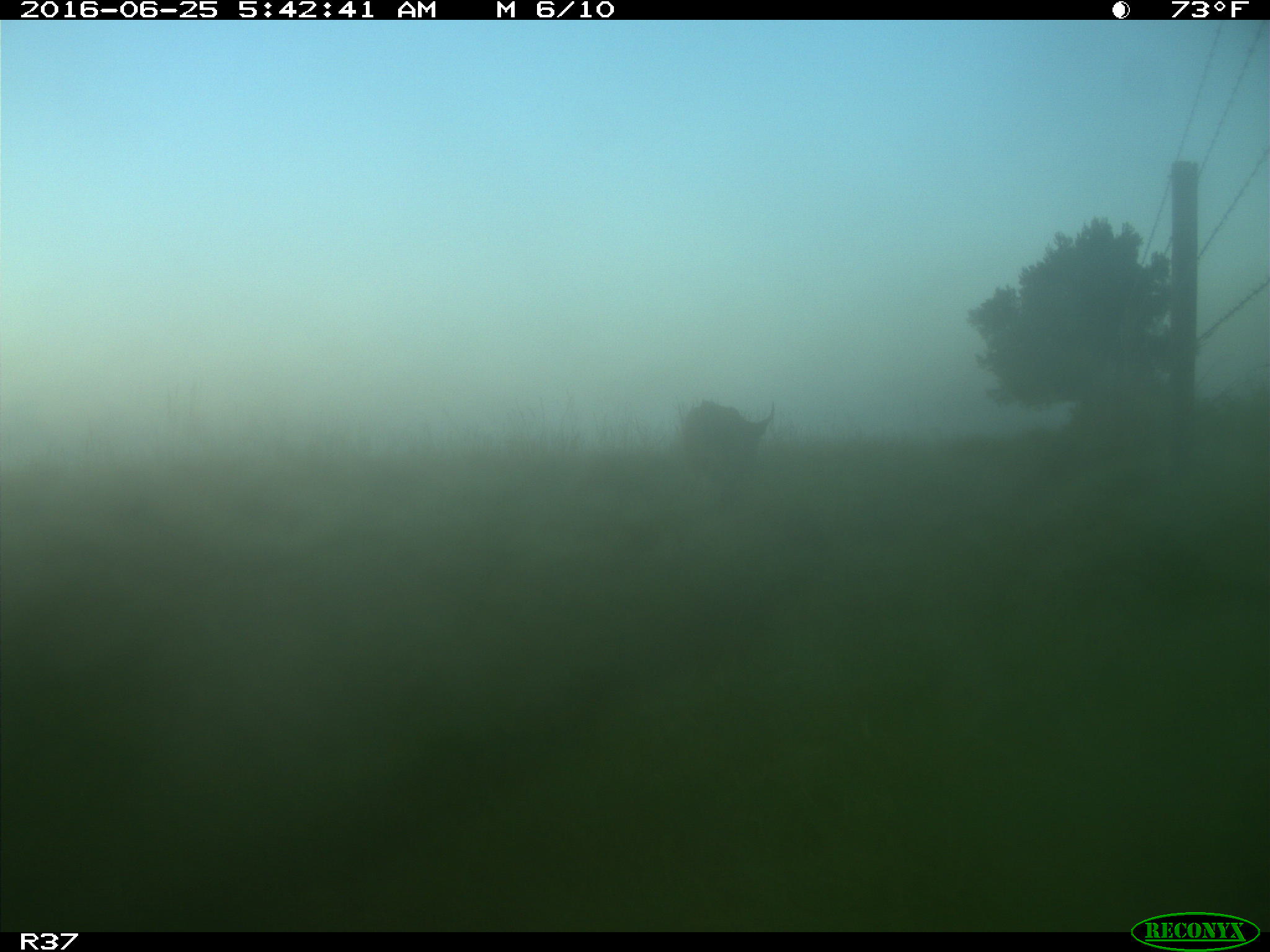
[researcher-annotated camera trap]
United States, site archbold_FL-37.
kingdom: Animalia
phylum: Chordata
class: Mammalia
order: Artiodactyla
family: Bovidae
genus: Bos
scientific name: Bos taurus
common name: domestic cow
Bos taurus (domestic cow).